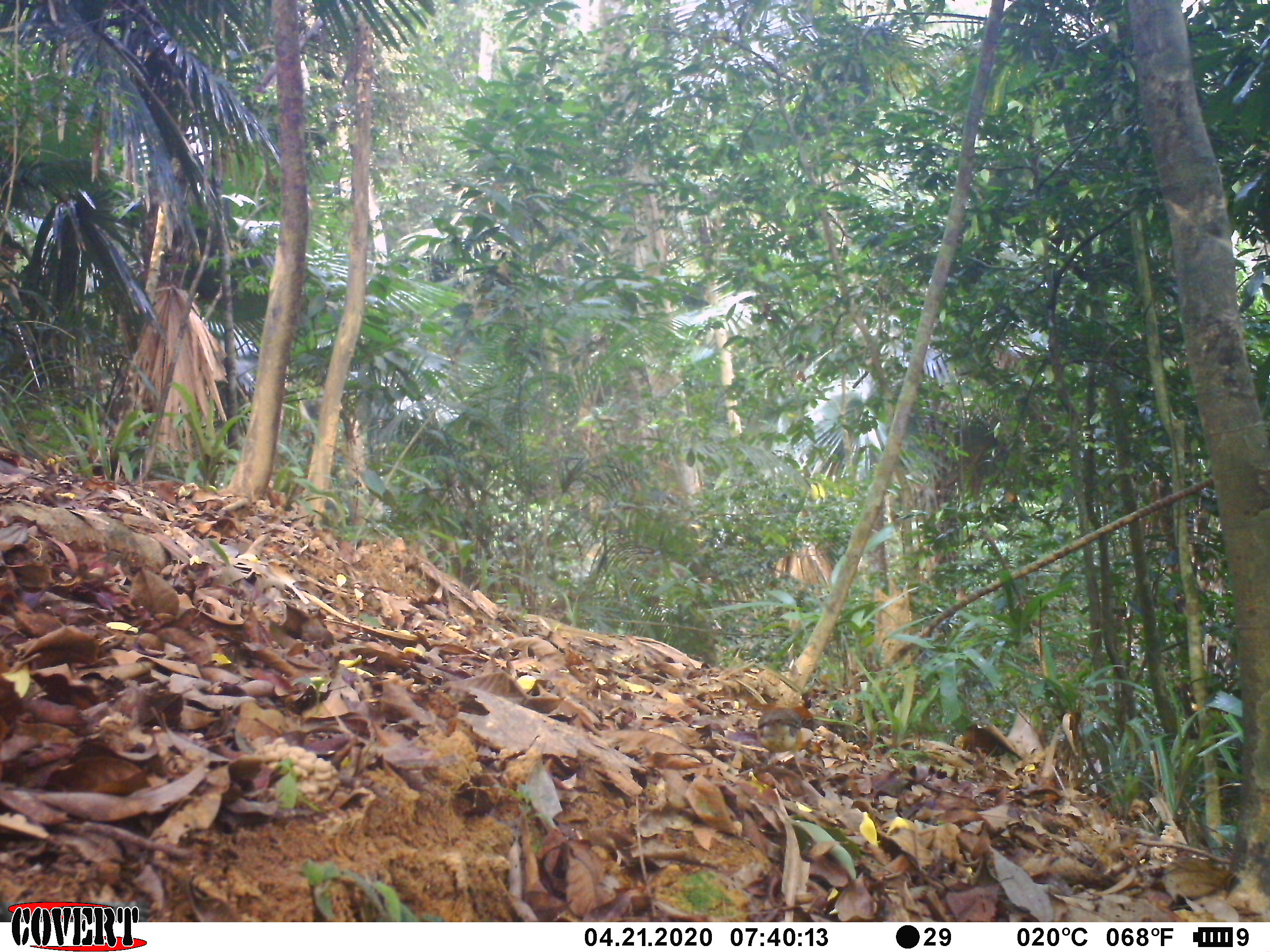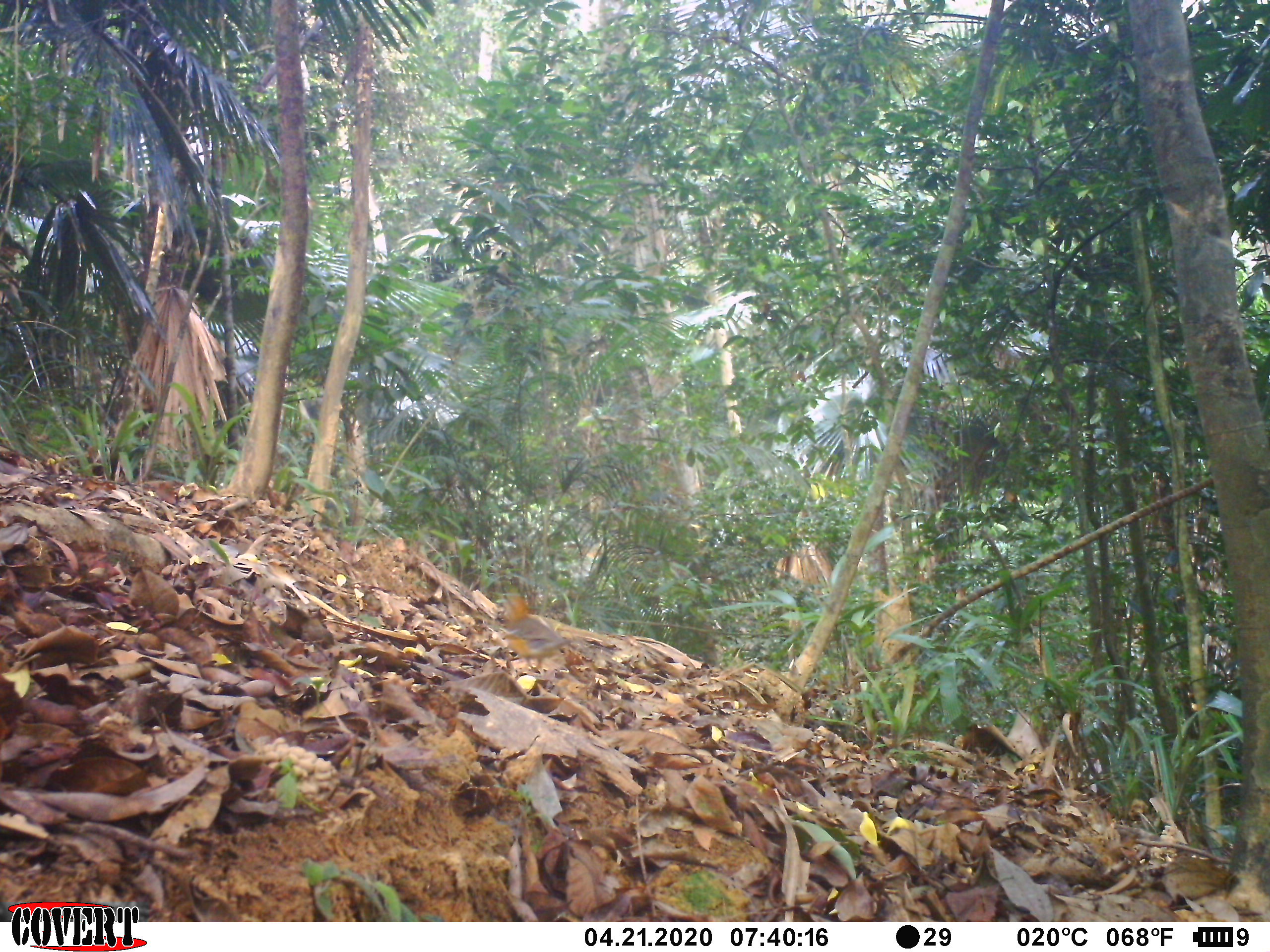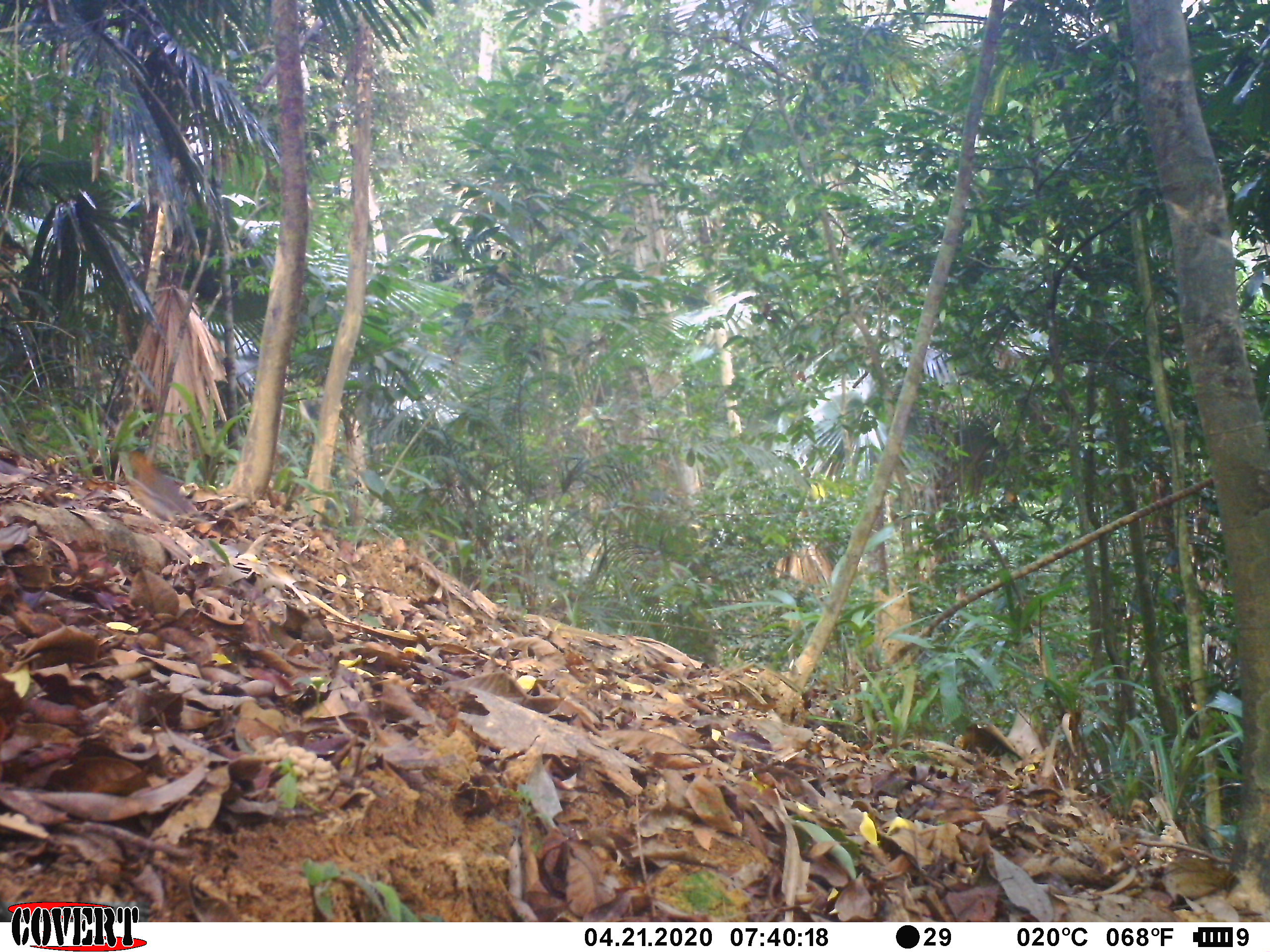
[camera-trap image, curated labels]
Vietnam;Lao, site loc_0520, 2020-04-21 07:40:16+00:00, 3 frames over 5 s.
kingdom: Animalia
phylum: Chordata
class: Aves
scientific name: Aves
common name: bird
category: unidentified bird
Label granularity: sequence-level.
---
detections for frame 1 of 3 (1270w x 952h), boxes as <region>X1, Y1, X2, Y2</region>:
unidentified bird: <region>757, 705, 816, 778</region>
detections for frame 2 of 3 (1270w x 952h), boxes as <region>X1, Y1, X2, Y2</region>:
unidentified bird: <region>501, 594, 574, 672</region>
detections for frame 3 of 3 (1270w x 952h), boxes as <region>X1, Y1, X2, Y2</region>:
unidentified bird: <region>123, 450, 204, 539</region>